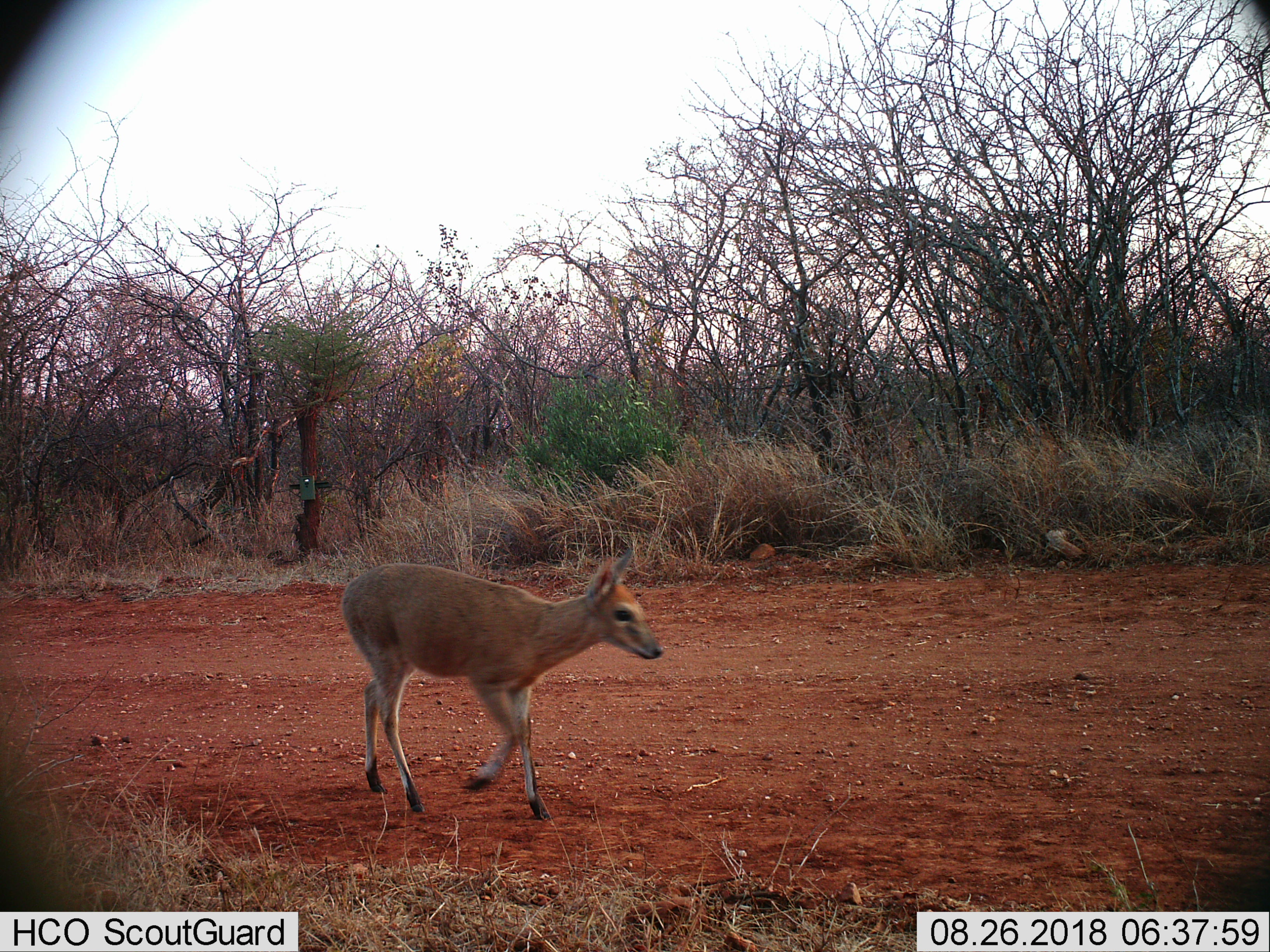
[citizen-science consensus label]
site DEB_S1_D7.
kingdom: Animalia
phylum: Chordata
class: Mammalia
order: Artiodactyla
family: Bovidae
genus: Sylvicapra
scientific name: Sylvicapra grimmia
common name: common duiker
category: duikercommongrey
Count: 1.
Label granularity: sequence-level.